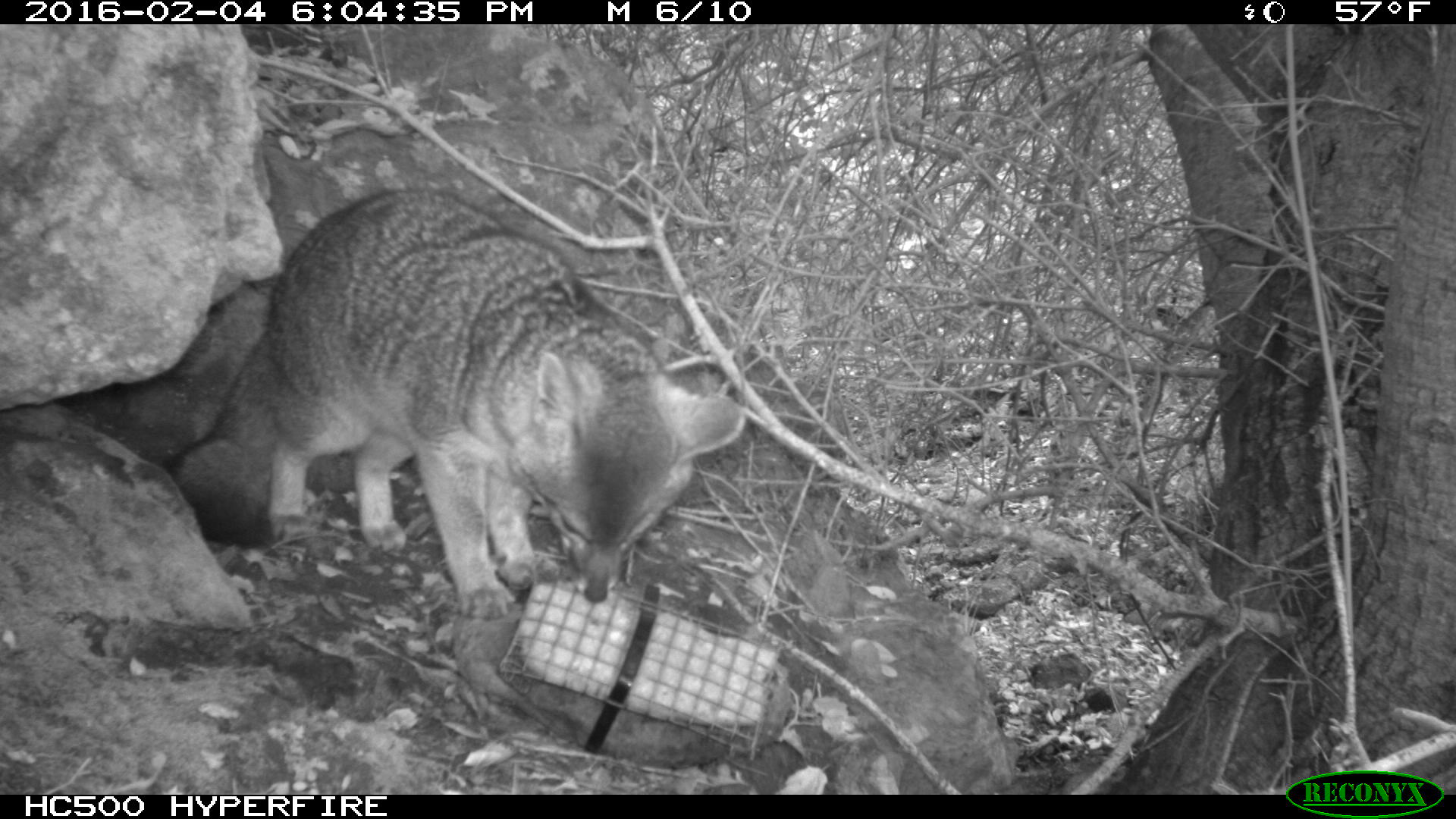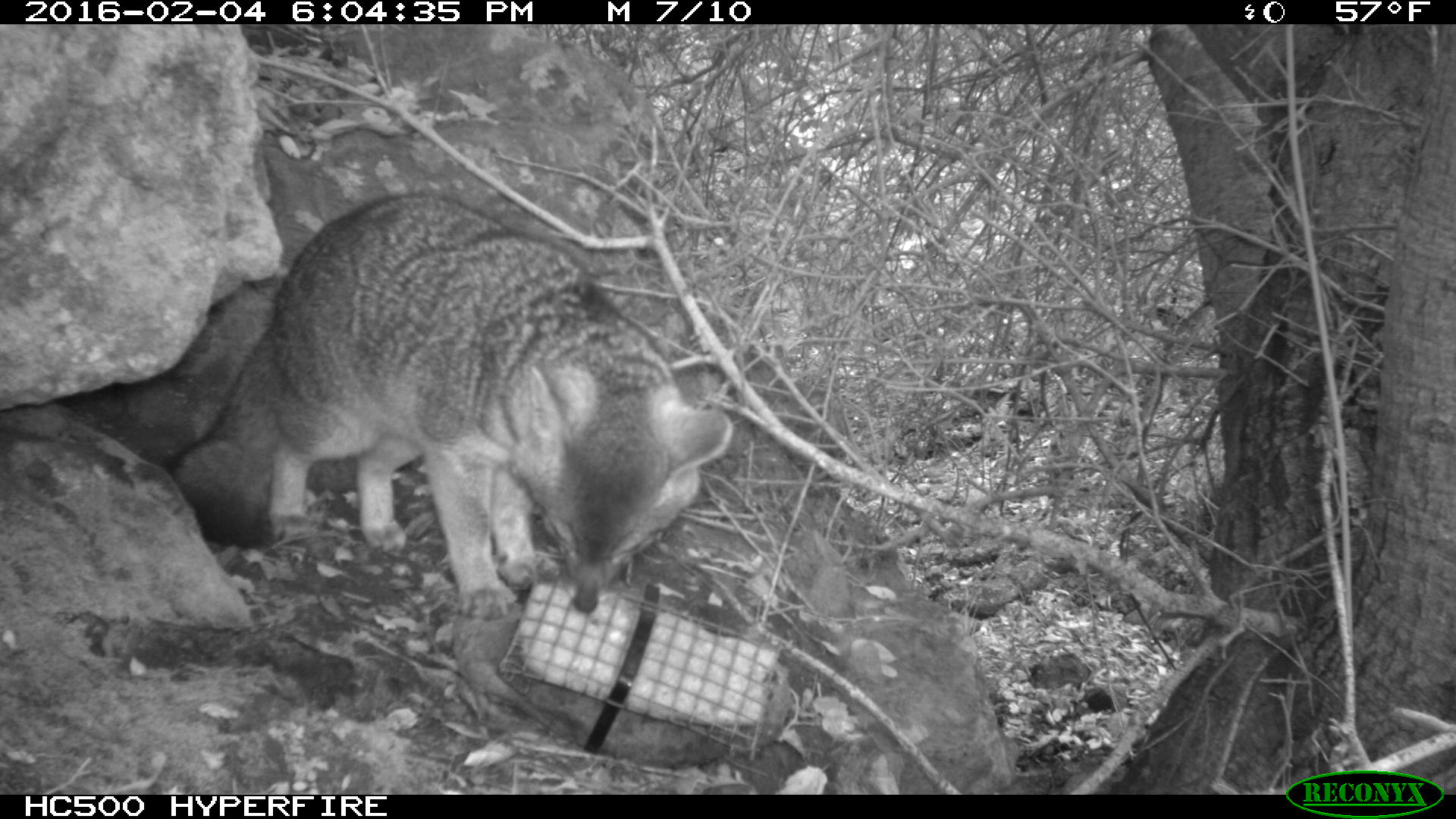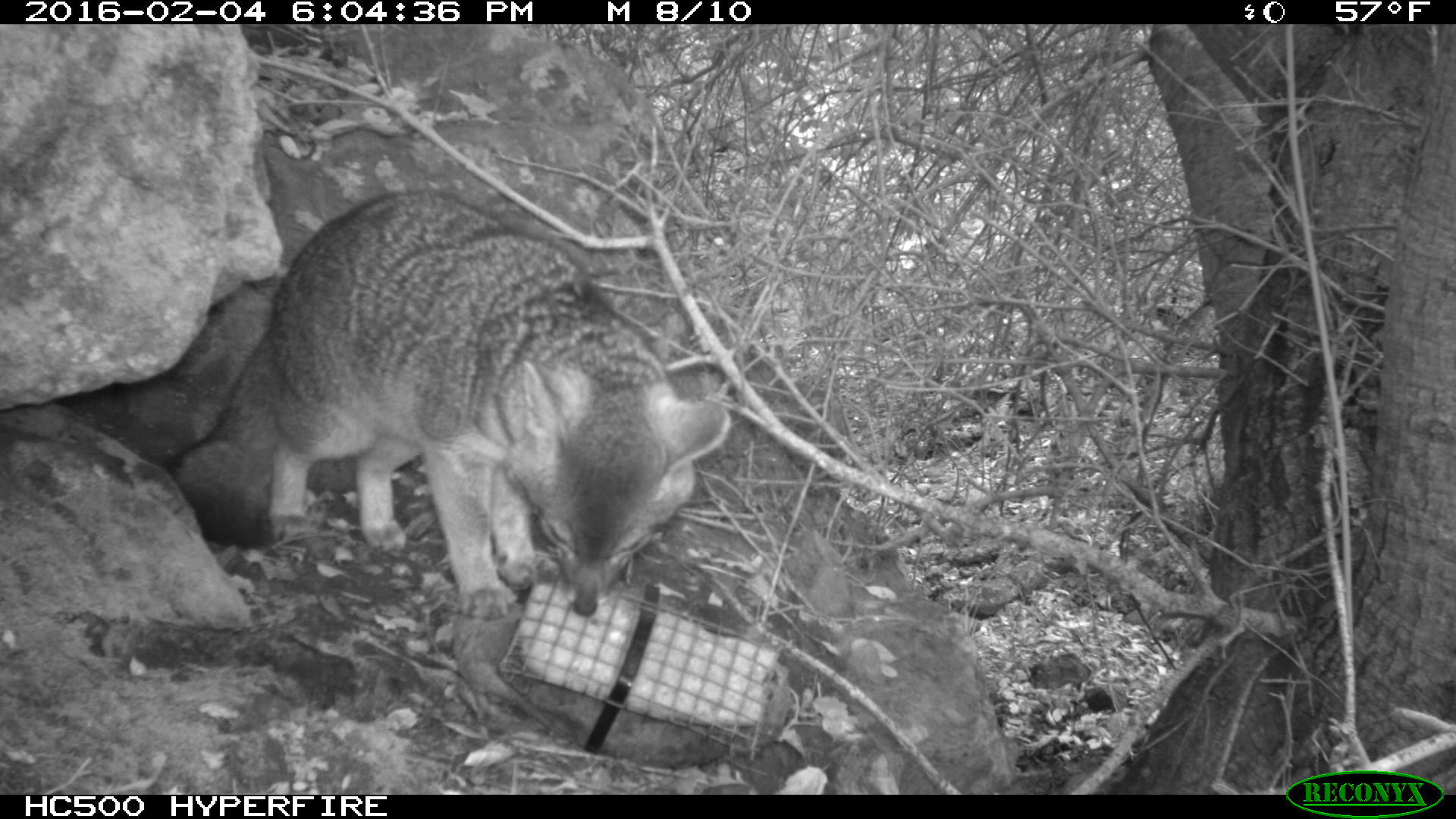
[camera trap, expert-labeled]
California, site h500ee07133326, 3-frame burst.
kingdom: Animalia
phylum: Chordata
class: Mammalia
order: Carnivora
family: Canidae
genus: Urocyon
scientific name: Urocyon littoralis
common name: island fox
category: fox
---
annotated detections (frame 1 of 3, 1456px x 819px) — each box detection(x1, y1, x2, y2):
fox: detection(167, 189, 748, 620)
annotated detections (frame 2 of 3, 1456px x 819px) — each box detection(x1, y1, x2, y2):
fox: detection(164, 191, 733, 619)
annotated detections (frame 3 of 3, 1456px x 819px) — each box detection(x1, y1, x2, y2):
fox: detection(167, 191, 731, 617)